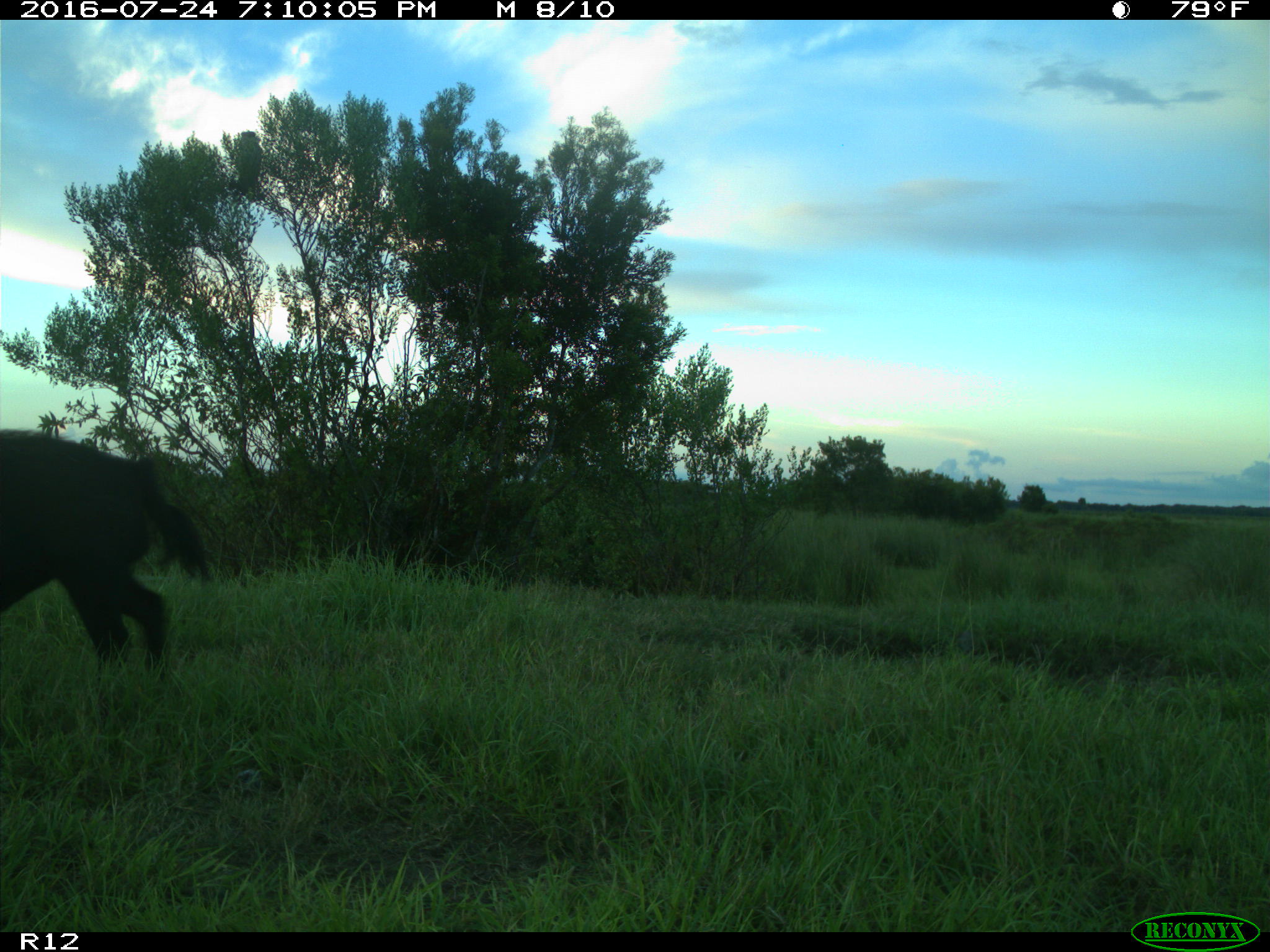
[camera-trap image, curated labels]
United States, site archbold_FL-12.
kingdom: Animalia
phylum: Chordata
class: Mammalia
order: Artiodactyla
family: Suidae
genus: Sus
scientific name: Sus scrofa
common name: wild boar